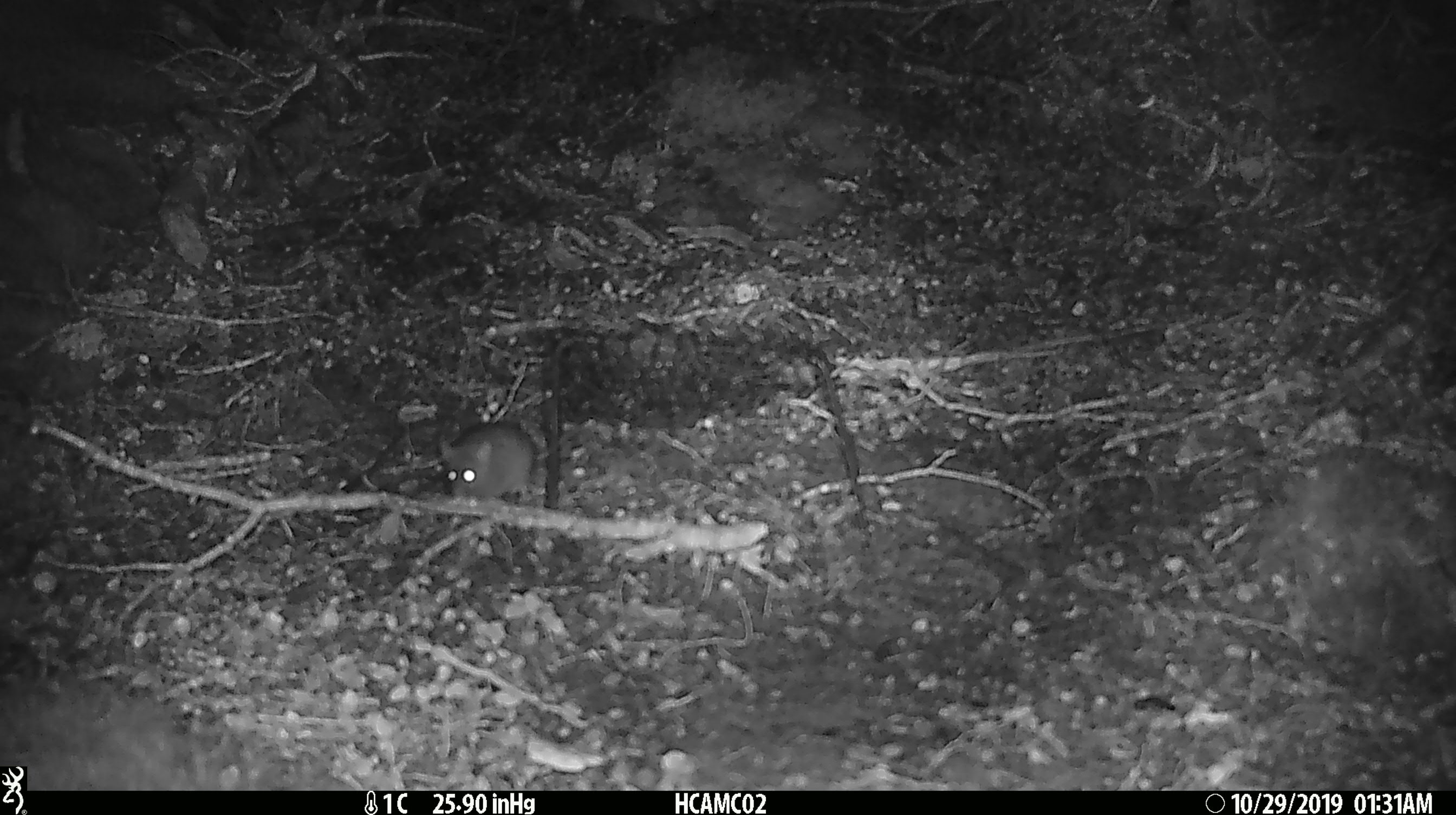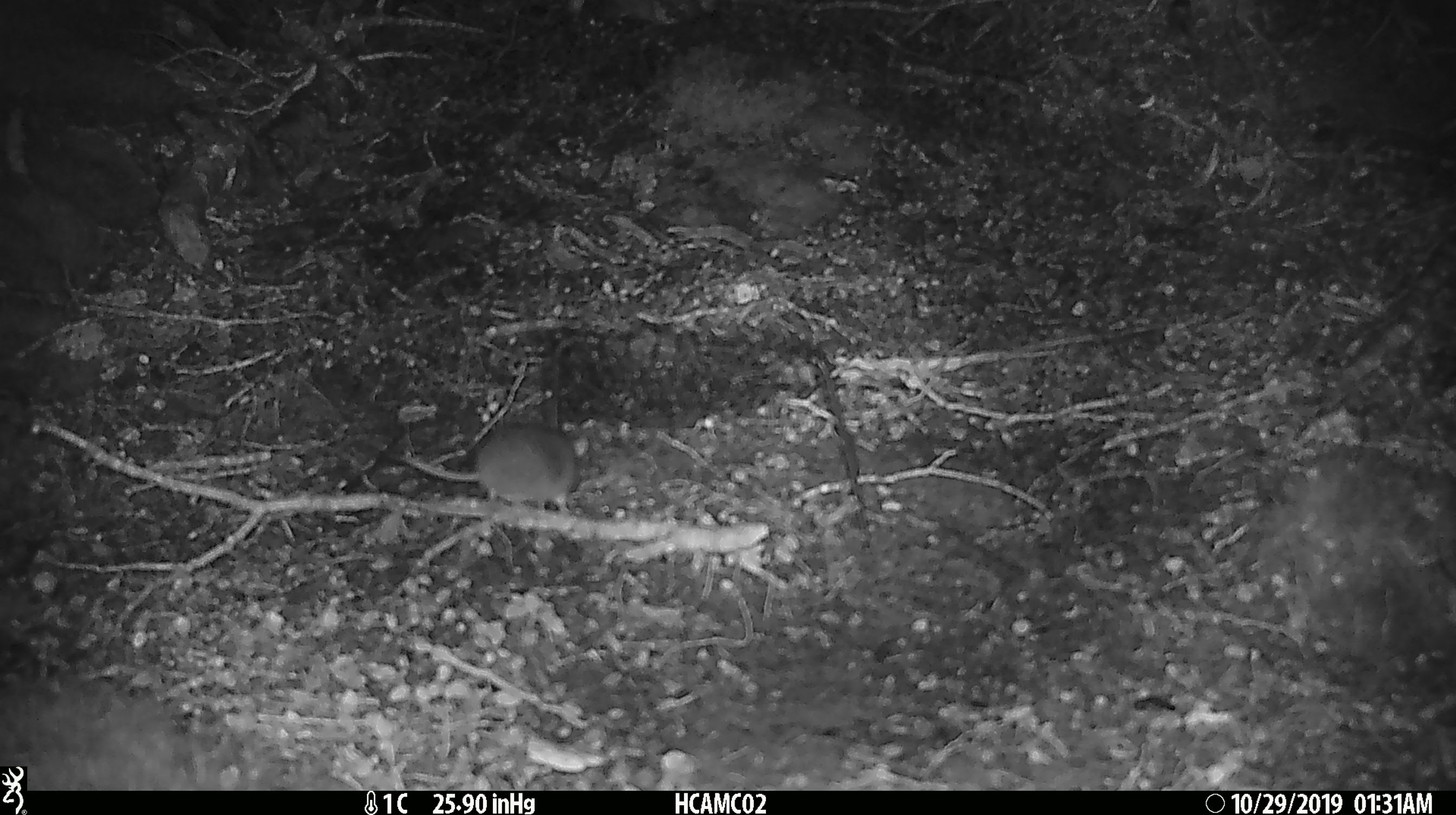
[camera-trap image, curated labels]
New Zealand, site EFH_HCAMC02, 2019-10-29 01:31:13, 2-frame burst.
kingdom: Animalia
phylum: Chordata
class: Mammalia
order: Rodentia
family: Muridae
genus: Mus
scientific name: Mus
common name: mouse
Mouse (Mus).